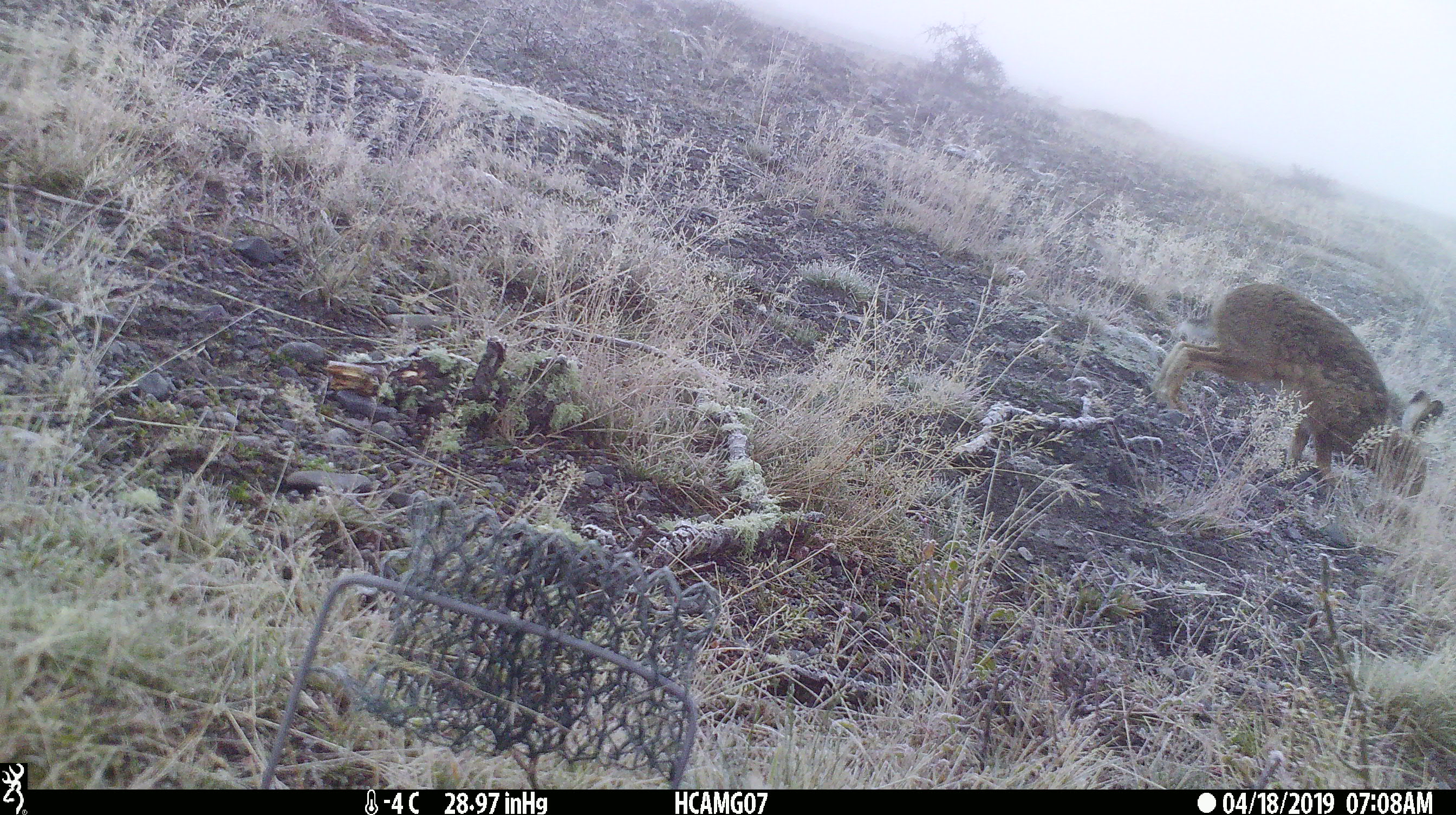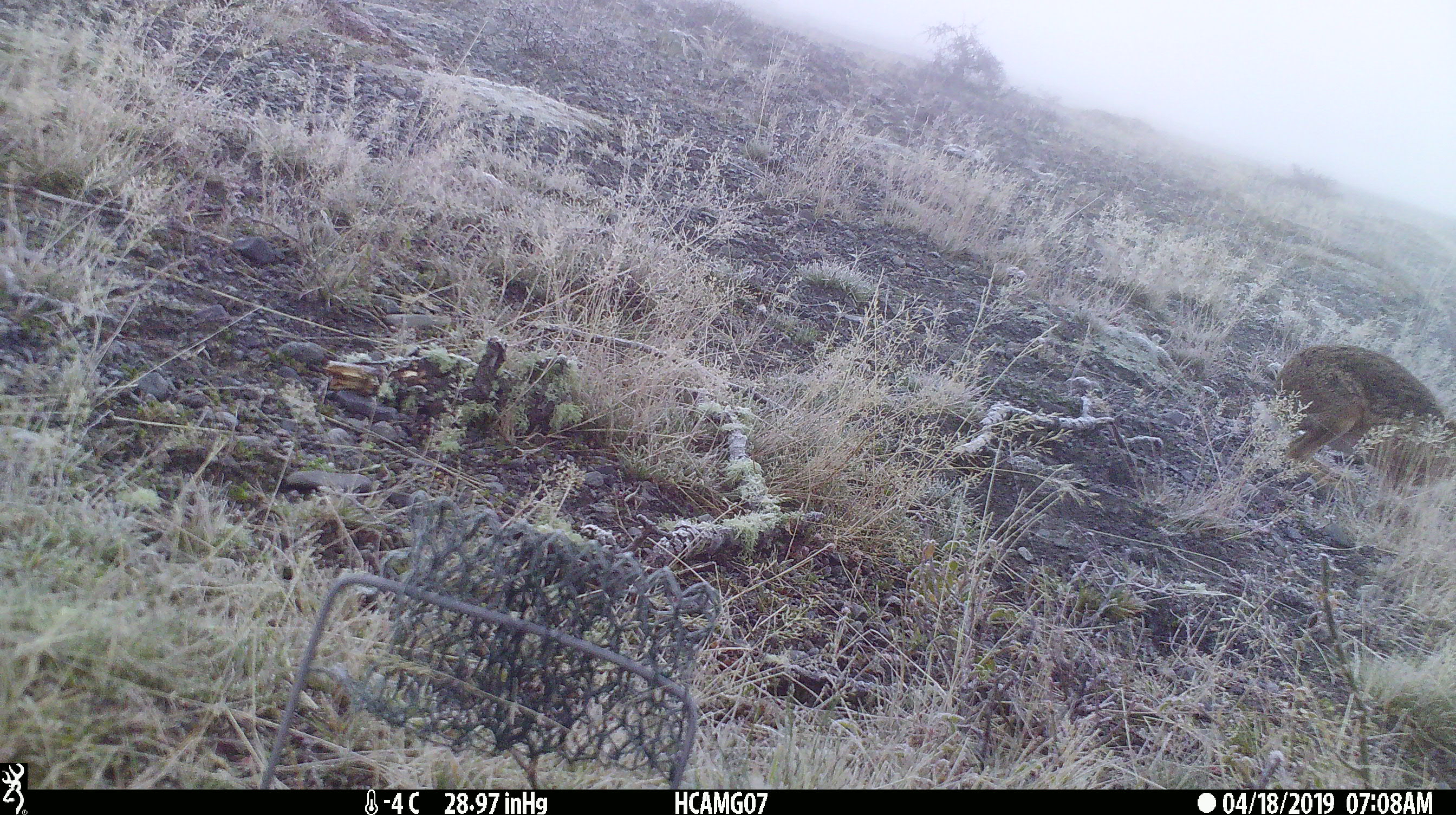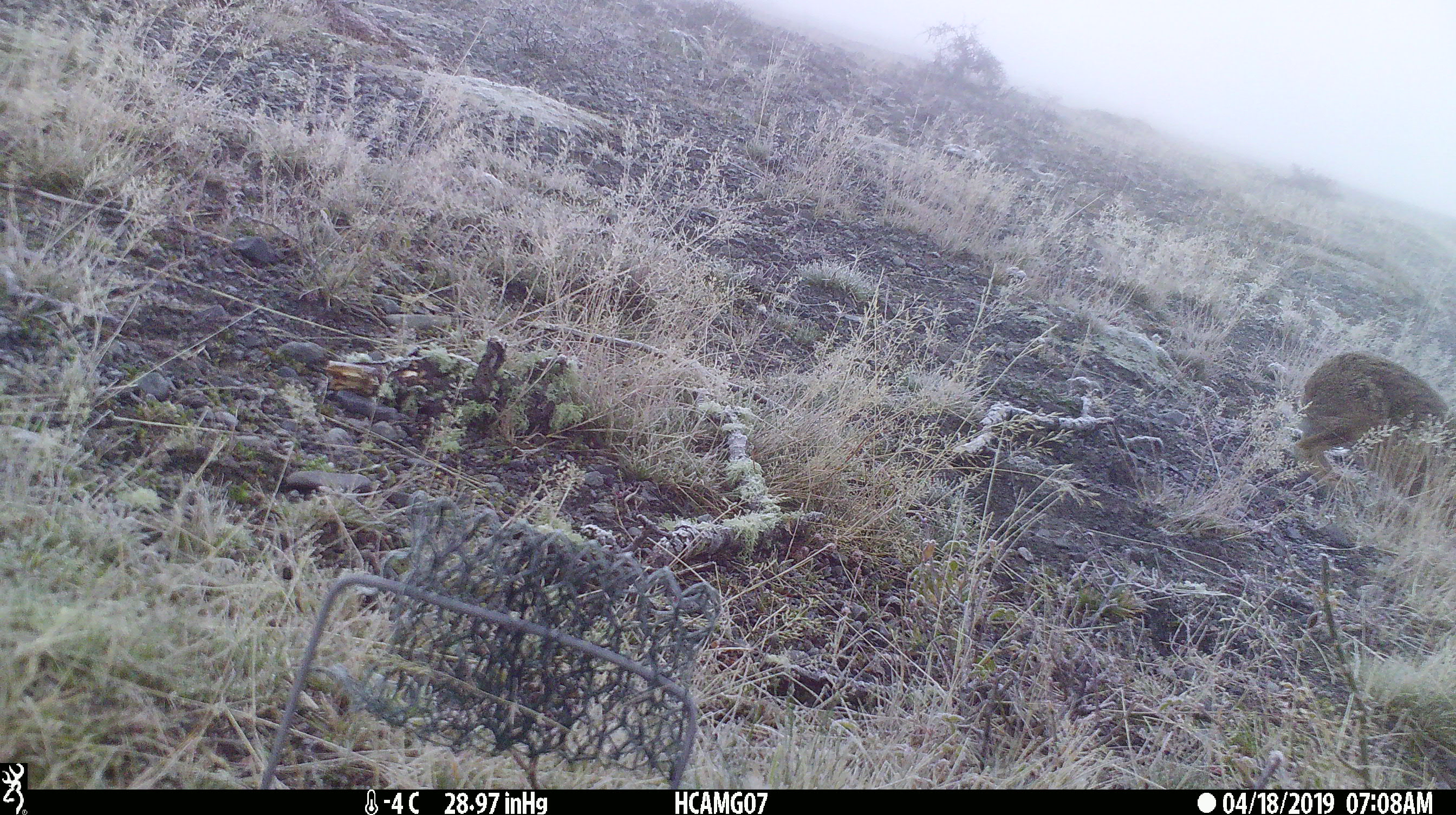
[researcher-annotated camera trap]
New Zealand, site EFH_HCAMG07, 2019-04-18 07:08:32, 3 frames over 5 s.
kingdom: Animalia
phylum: Chordata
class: Mammalia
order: Lagomorpha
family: Leporidae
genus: Lepus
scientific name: Lepus europaeus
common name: brown hare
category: hare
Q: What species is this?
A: Hare (brown hare) (Lepus europaeus).